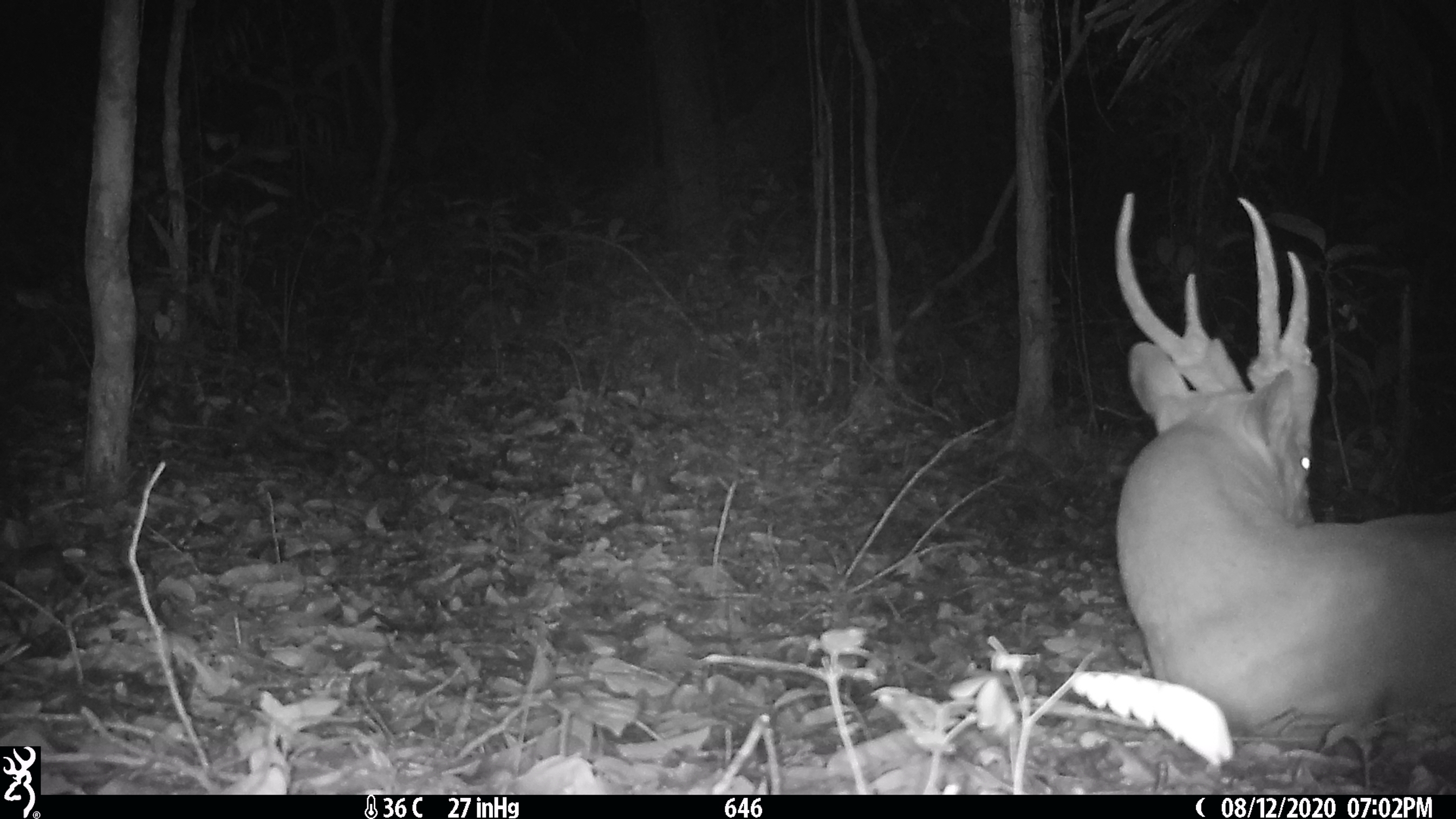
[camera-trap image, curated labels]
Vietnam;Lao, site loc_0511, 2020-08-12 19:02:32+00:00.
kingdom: Animalia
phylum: Chordata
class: Mammalia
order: Artiodactyla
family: Cervidae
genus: Muntiacus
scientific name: Muntiacus vuquangensis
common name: large-antlered muntjac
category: large antlered muntjac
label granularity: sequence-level